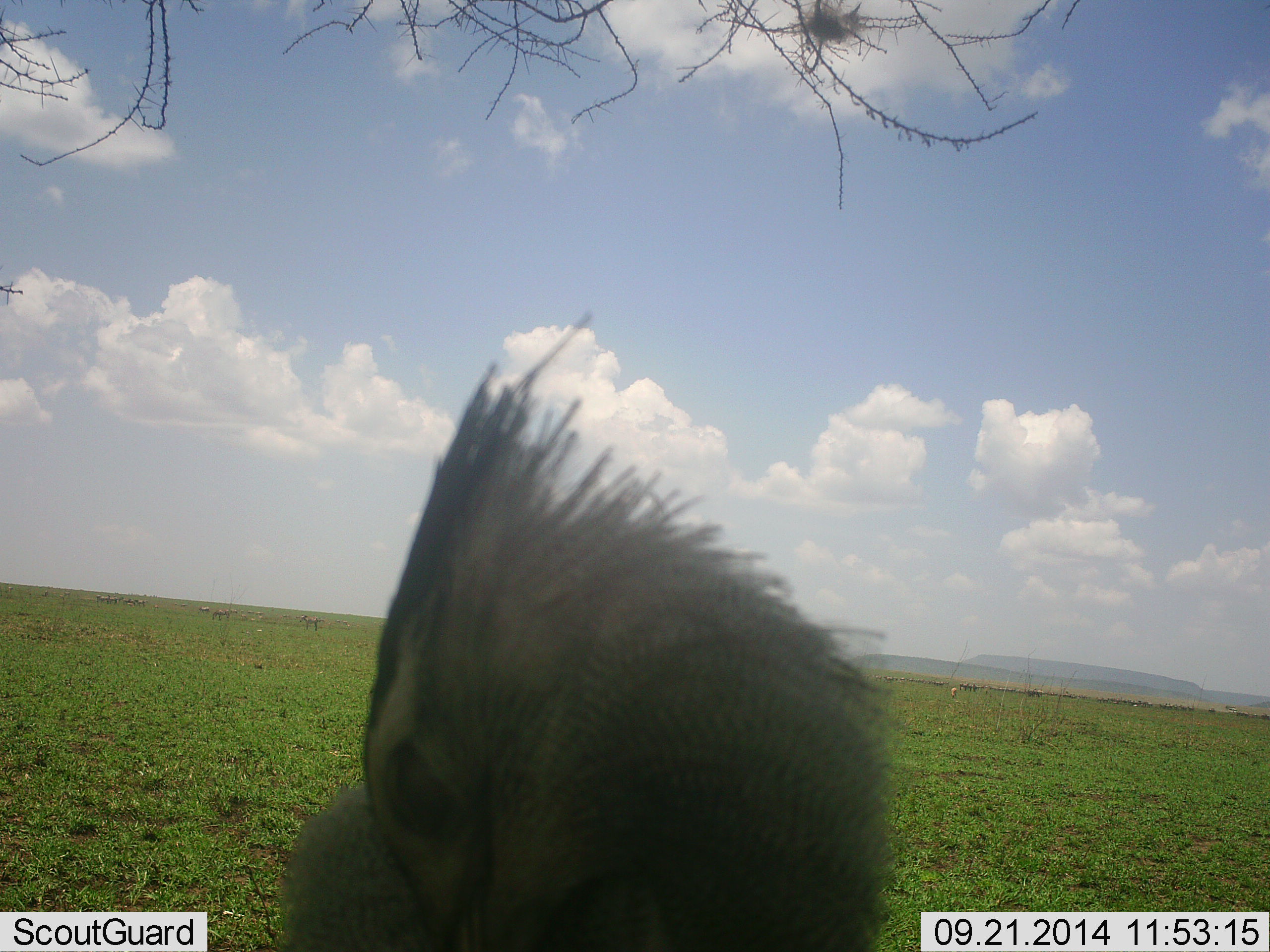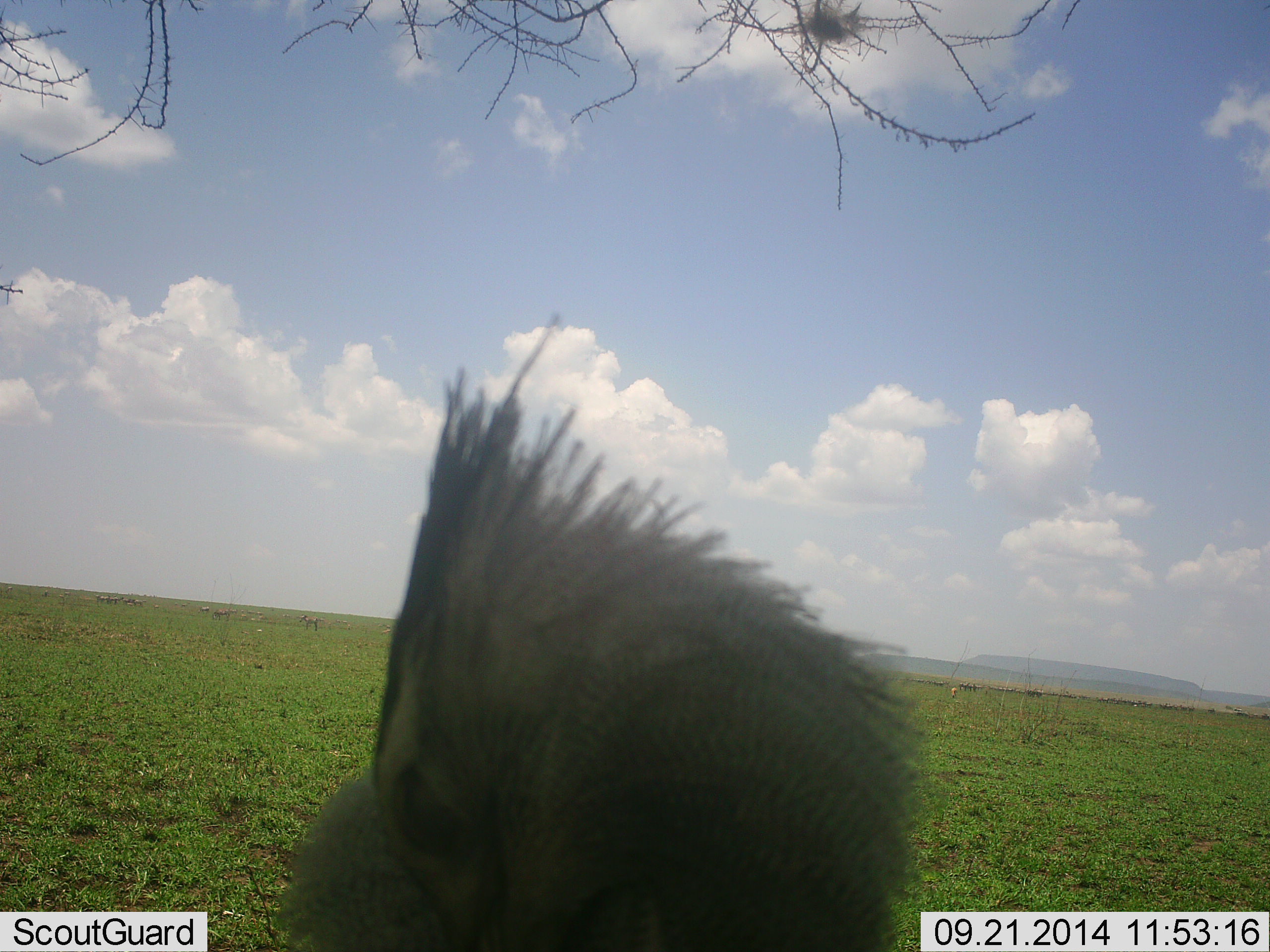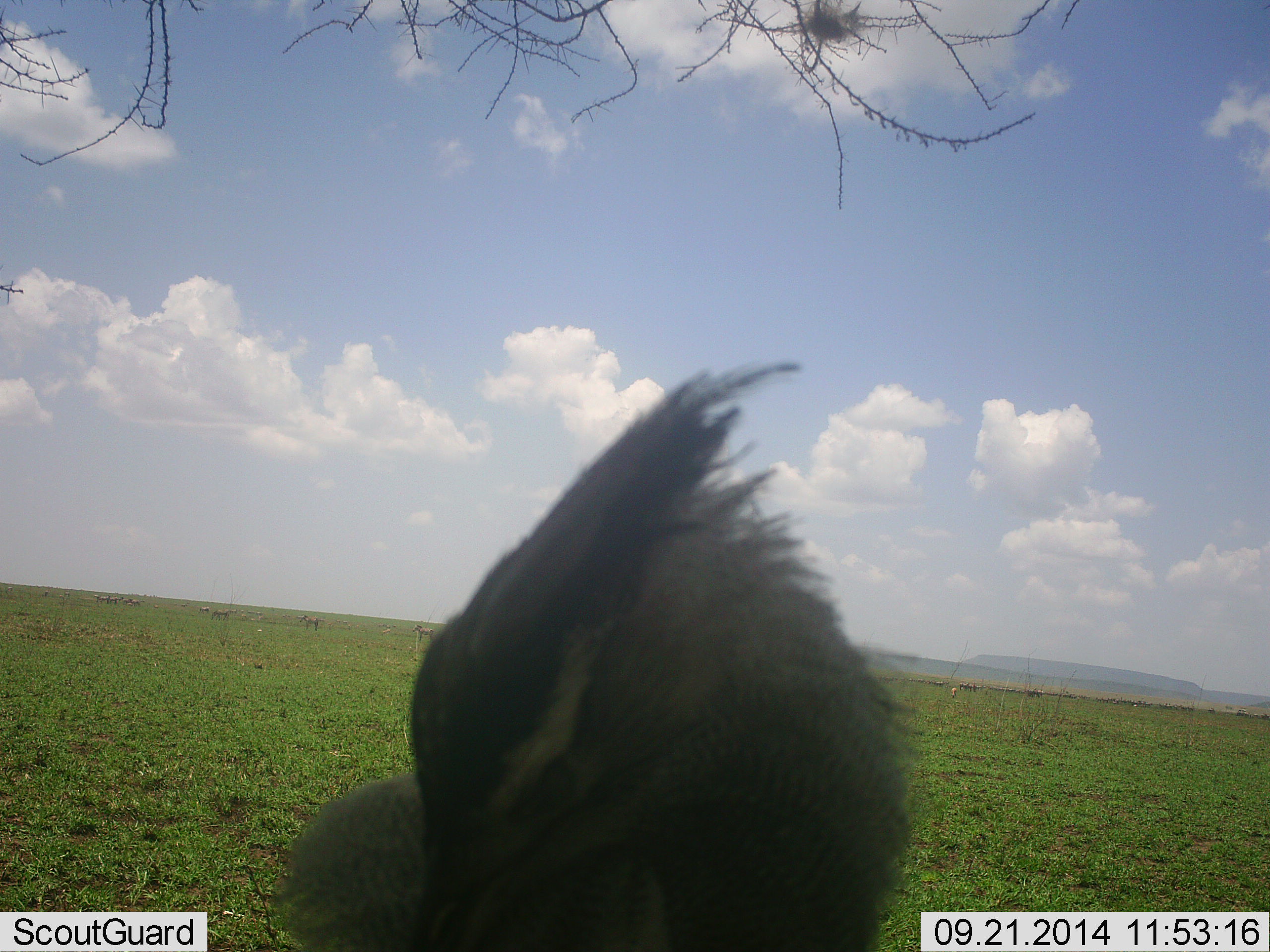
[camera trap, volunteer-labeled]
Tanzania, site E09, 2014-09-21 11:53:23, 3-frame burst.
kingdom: Animalia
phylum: Chordata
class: Aves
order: Otidiformes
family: Otididae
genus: Ardeotis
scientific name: Ardeotis kori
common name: kori bustard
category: koribustard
Koribustard (kori bustard) (Ardeotis kori), count 1. Behavior (volunteer vote fractions): standing 91%, resting 9%, moving 0%, interacting 9%. Young present (vote fraction): 0%. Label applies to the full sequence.